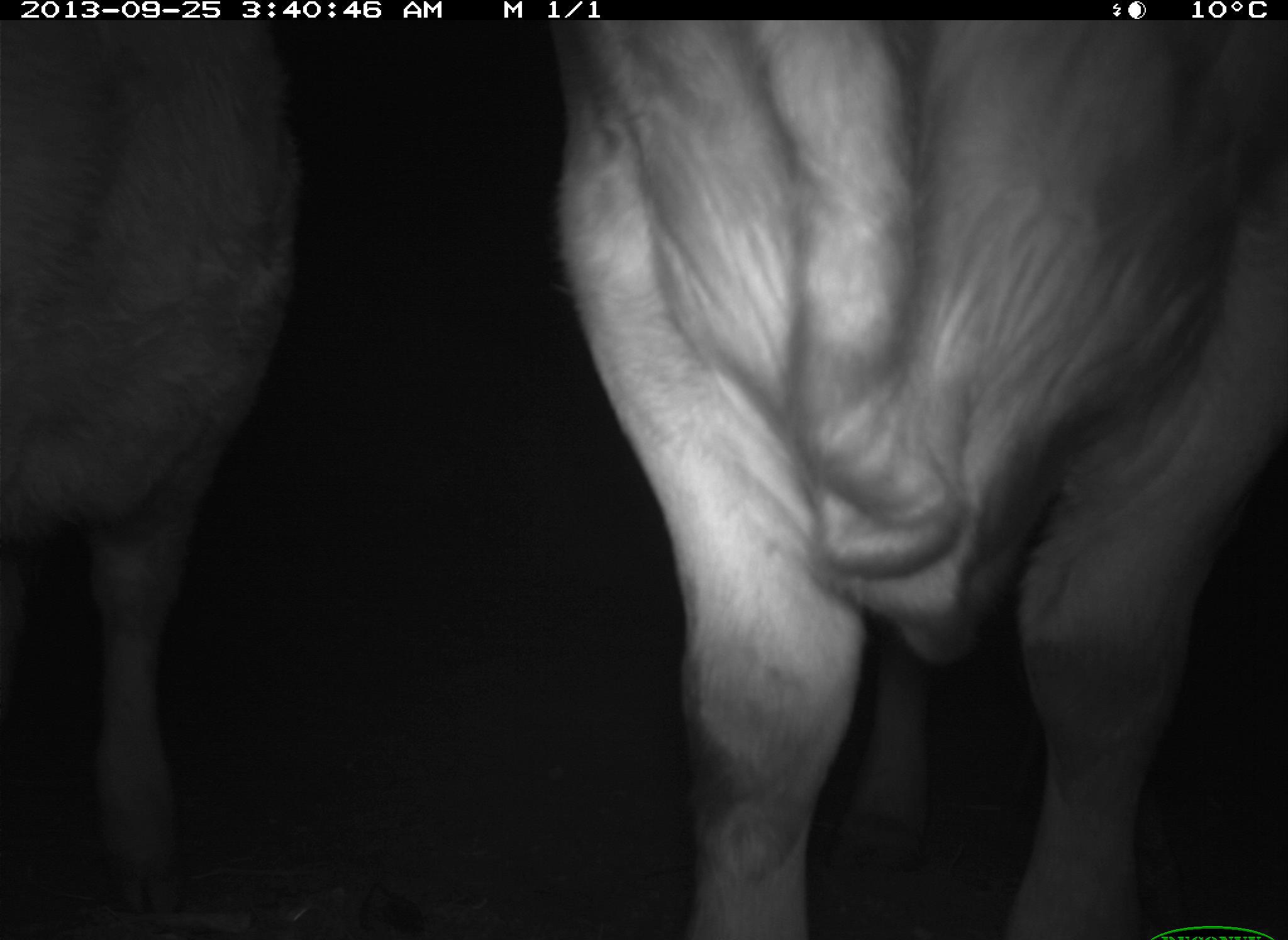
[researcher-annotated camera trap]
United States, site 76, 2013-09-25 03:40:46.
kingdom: Animalia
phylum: Chordata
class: Mammalia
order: Artiodactyla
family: Bovidae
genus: Bos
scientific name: Bos taurus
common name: cow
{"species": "cow (Bos taurus)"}